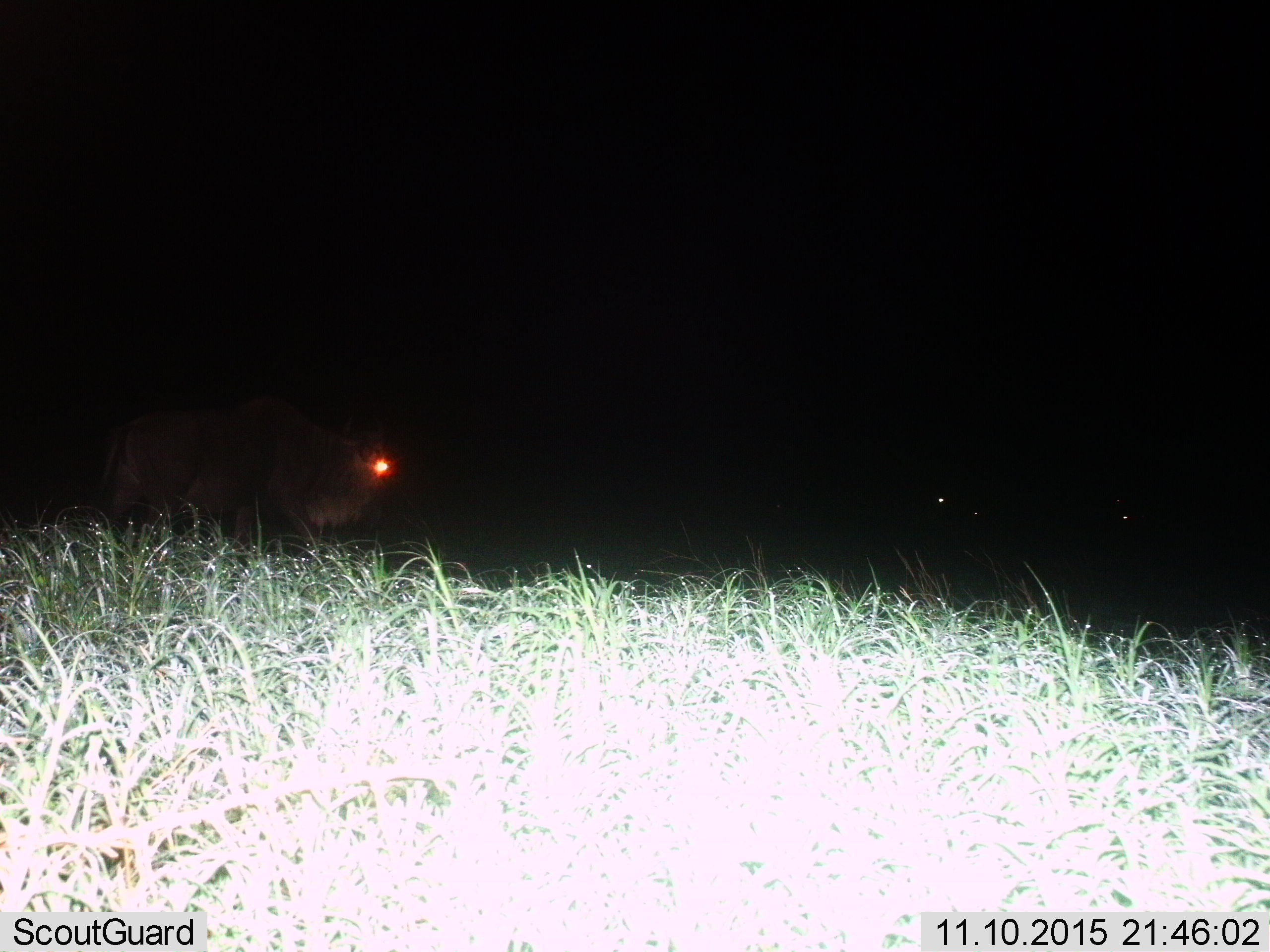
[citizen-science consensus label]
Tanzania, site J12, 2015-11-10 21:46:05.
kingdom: Animalia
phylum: Chordata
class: Mammalia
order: Artiodactyla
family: Bovidae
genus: Connochaetes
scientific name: Connochaetes taurinus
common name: blue wildebeest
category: wildebeest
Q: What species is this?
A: Wildebeest (blue wildebeest) (Connochaetes taurinus).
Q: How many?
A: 1.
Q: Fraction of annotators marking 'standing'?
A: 20%.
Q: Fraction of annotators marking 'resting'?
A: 0%.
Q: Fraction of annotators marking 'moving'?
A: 80%.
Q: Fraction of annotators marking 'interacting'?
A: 0%.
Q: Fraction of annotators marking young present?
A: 0%.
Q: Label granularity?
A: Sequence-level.